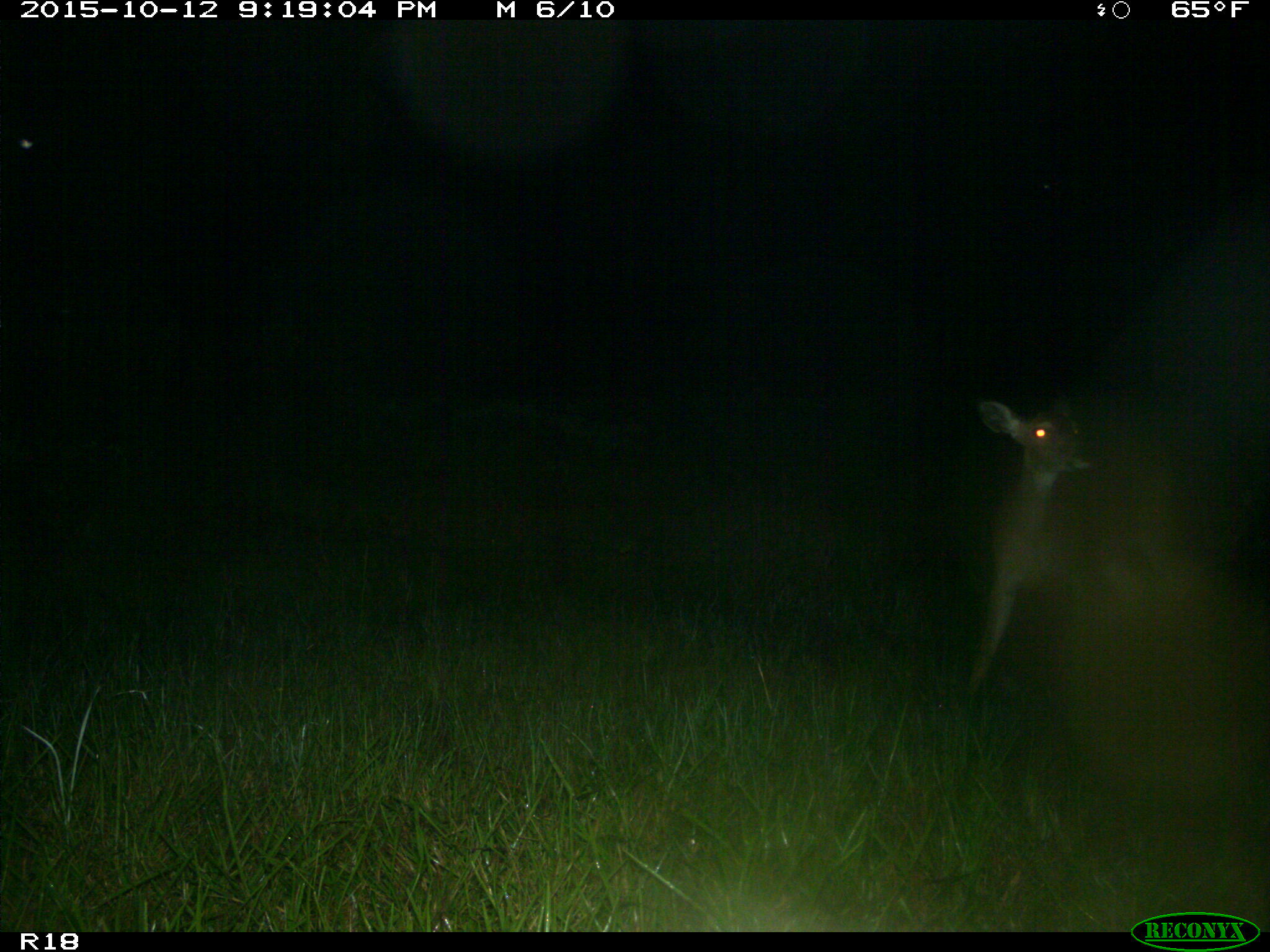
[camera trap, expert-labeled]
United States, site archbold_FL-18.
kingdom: Animalia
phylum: Chordata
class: Mammalia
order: Artiodactyla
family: Cervidae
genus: Odocoileus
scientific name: Odocoileus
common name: deer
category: unidentified deer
Unidentified deer (deer) (Odocoileus).